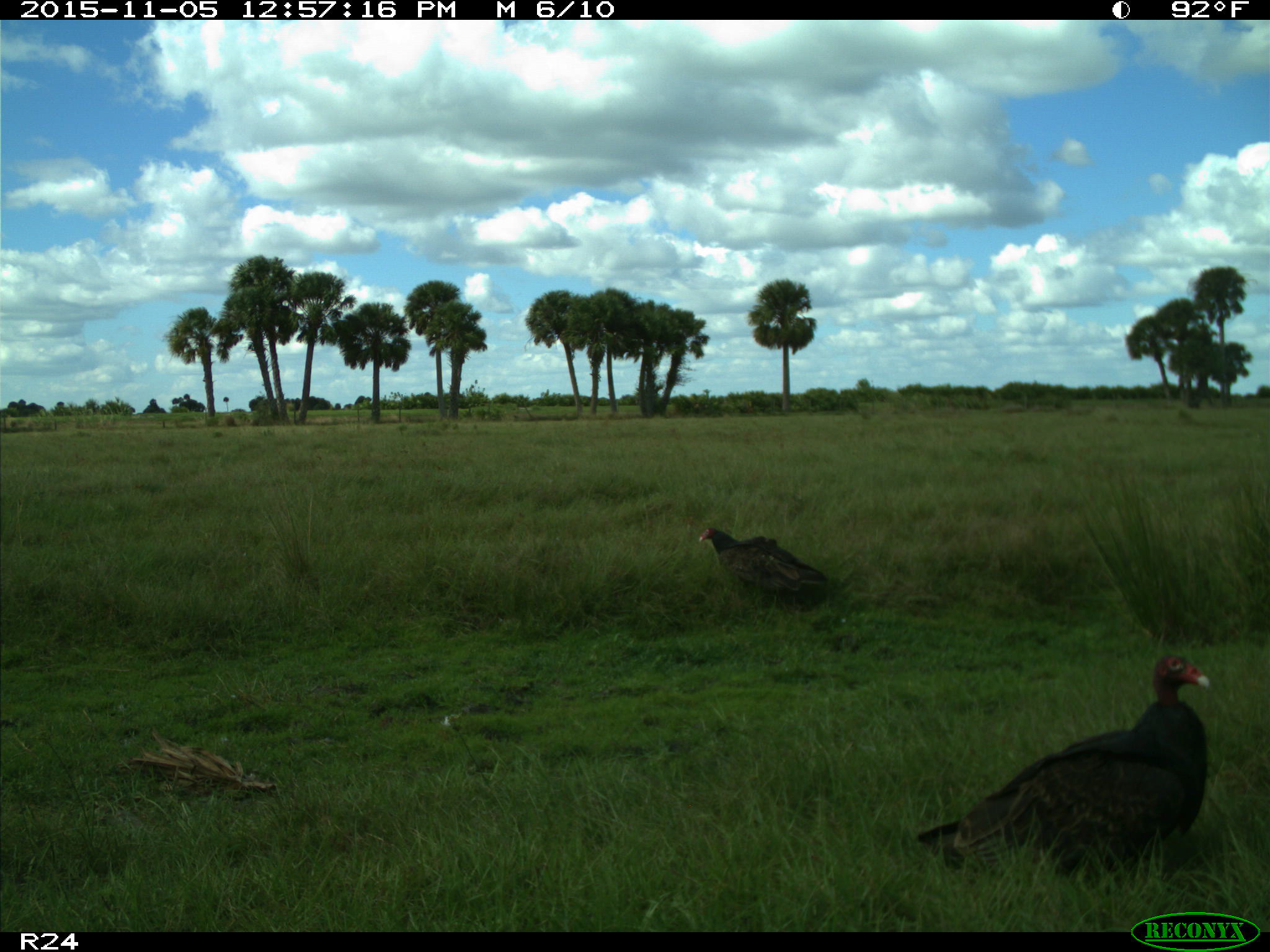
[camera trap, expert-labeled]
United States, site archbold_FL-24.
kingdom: Animalia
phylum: Chordata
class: Aves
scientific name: Aves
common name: birds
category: unidentified bird